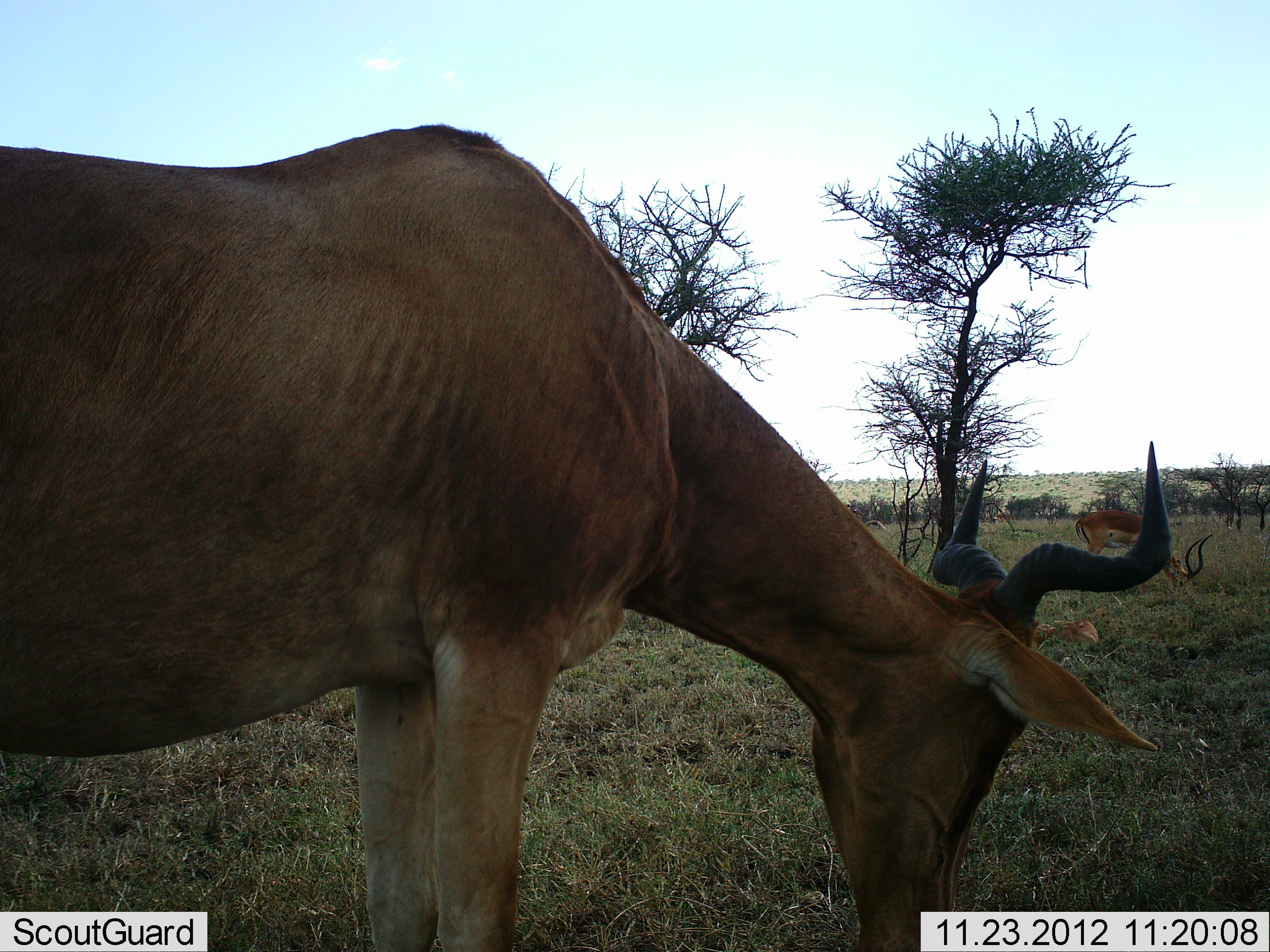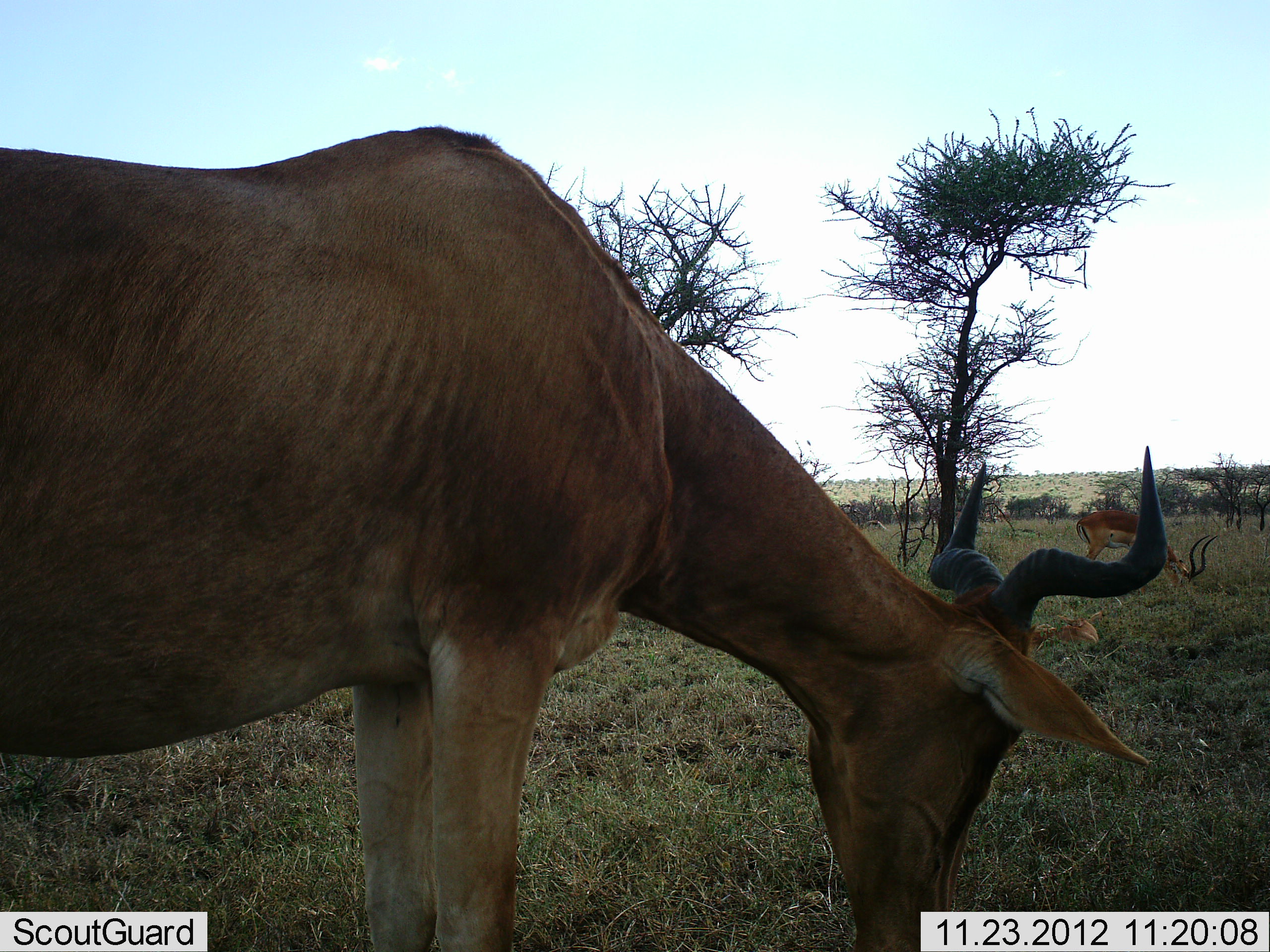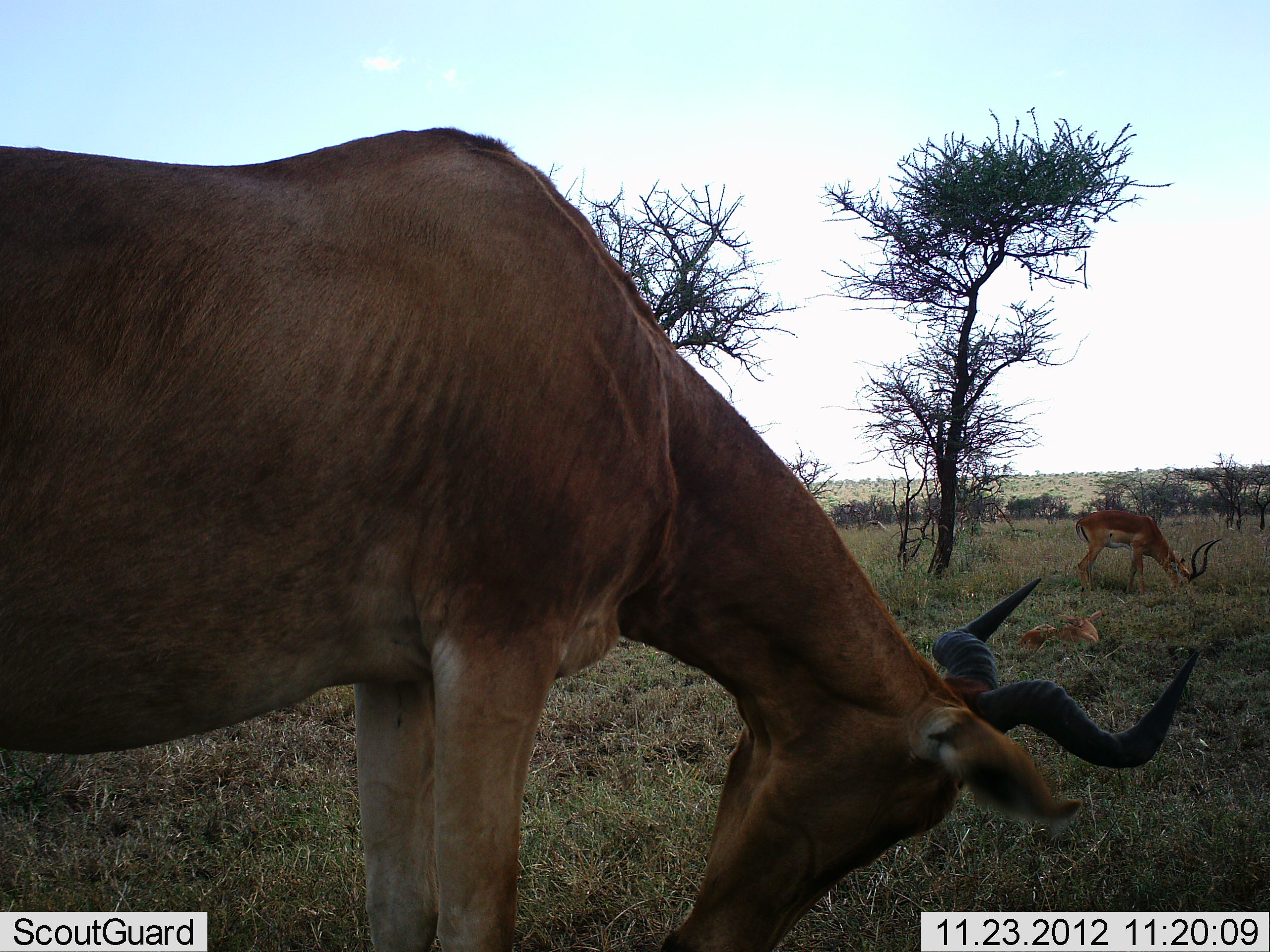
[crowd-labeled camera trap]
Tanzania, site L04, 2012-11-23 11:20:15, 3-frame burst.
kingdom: Animalia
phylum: Chordata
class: Mammalia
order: Artiodactyla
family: Bovidae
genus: Alcelaphus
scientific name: Alcelaphus buselaphus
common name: hartebeest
Hartebeest (Alcelaphus buselaphus), count 1. Behavior (volunteer vote fractions): standing 32%, resting 9%, moving 0%, interacting 0%. Young present (vote fraction): 9%. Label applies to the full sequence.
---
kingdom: Animalia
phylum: Chordata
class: Mammalia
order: Artiodactyla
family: Bovidae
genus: Aepyceros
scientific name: Aepyceros melampus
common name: impala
Impala (Aepyceros melampus), count 2. Behavior (volunteer vote fractions): standing 23%, resting 54%, moving 0%, interacting 0%. Young present (vote fraction): 23%. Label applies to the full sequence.